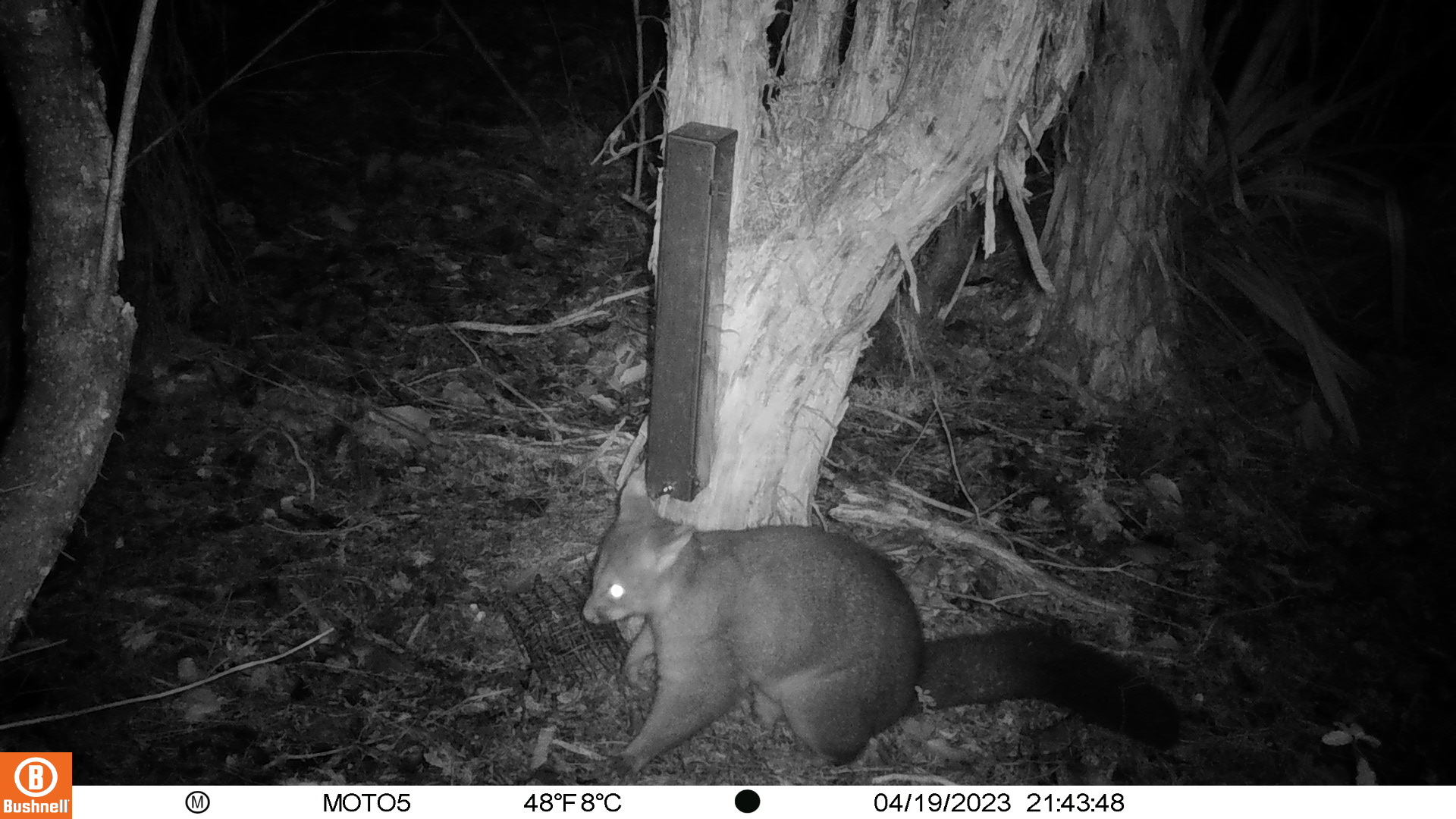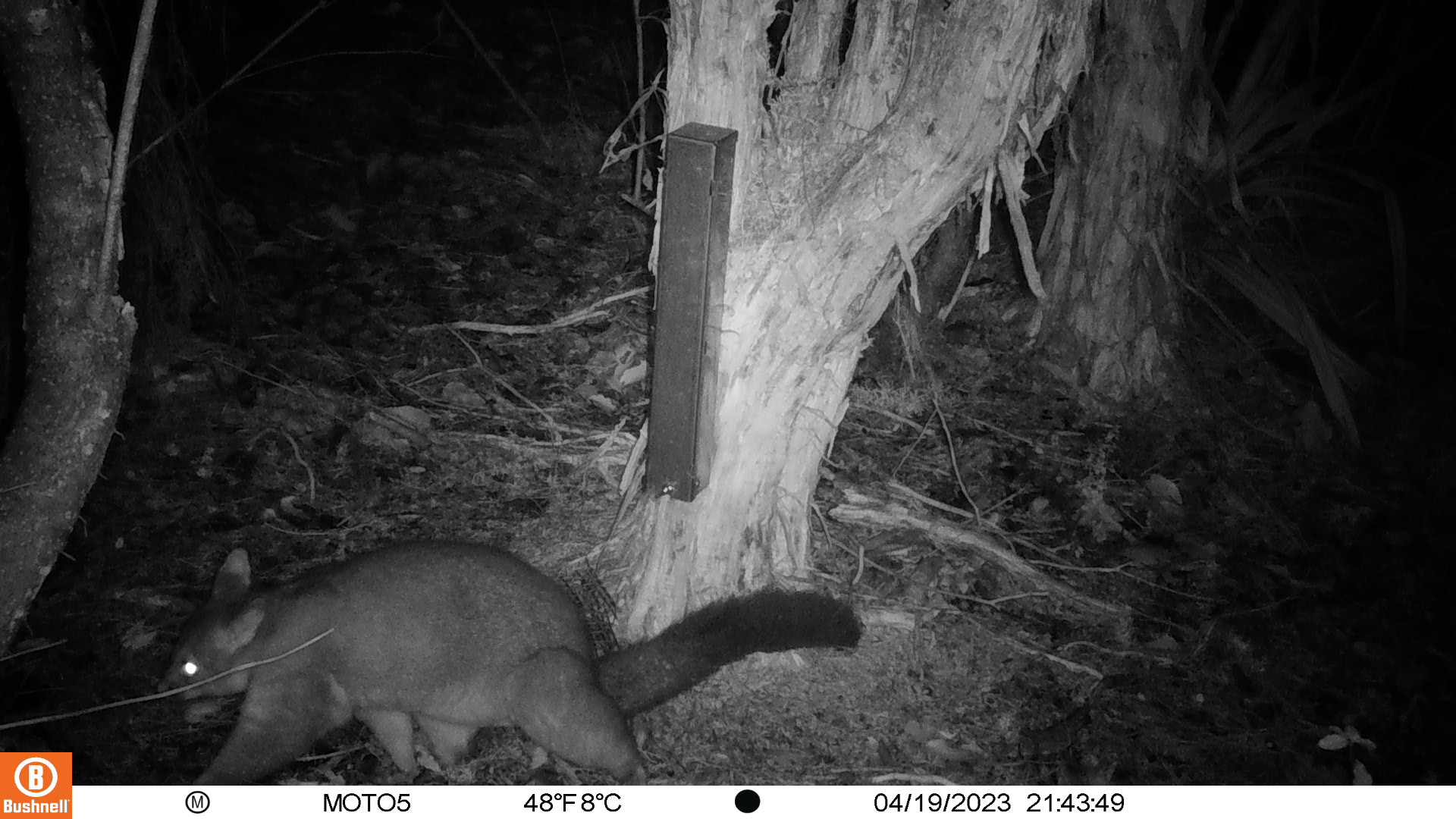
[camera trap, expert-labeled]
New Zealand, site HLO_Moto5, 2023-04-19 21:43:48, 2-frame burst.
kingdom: Animalia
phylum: Chordata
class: Mammalia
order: Diprotodontia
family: Phalangeridae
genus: Trichosurus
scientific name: Trichosurus vulpecula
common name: common brushtail possum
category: possum